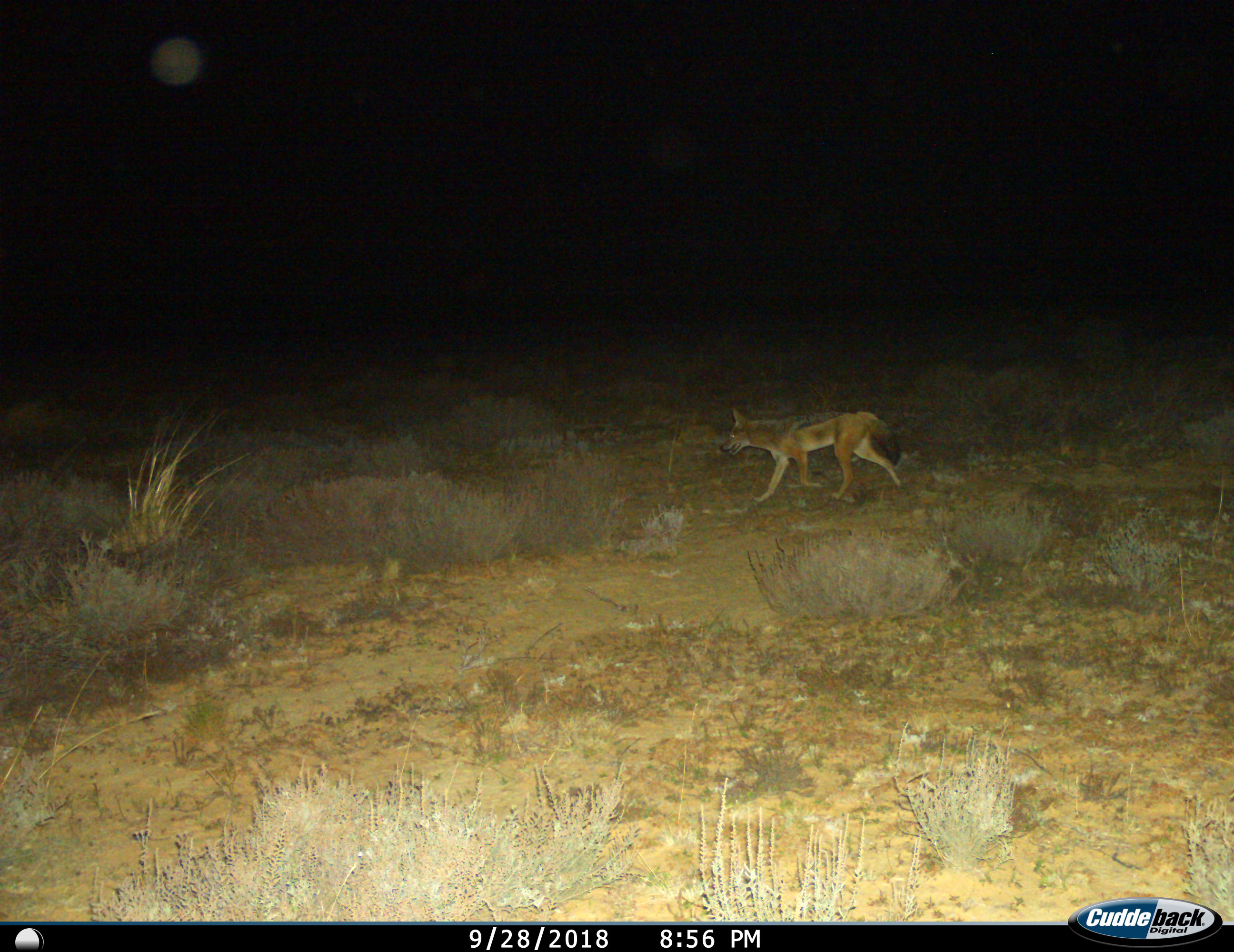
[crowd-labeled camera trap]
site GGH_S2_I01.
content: unidentified animal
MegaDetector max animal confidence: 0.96